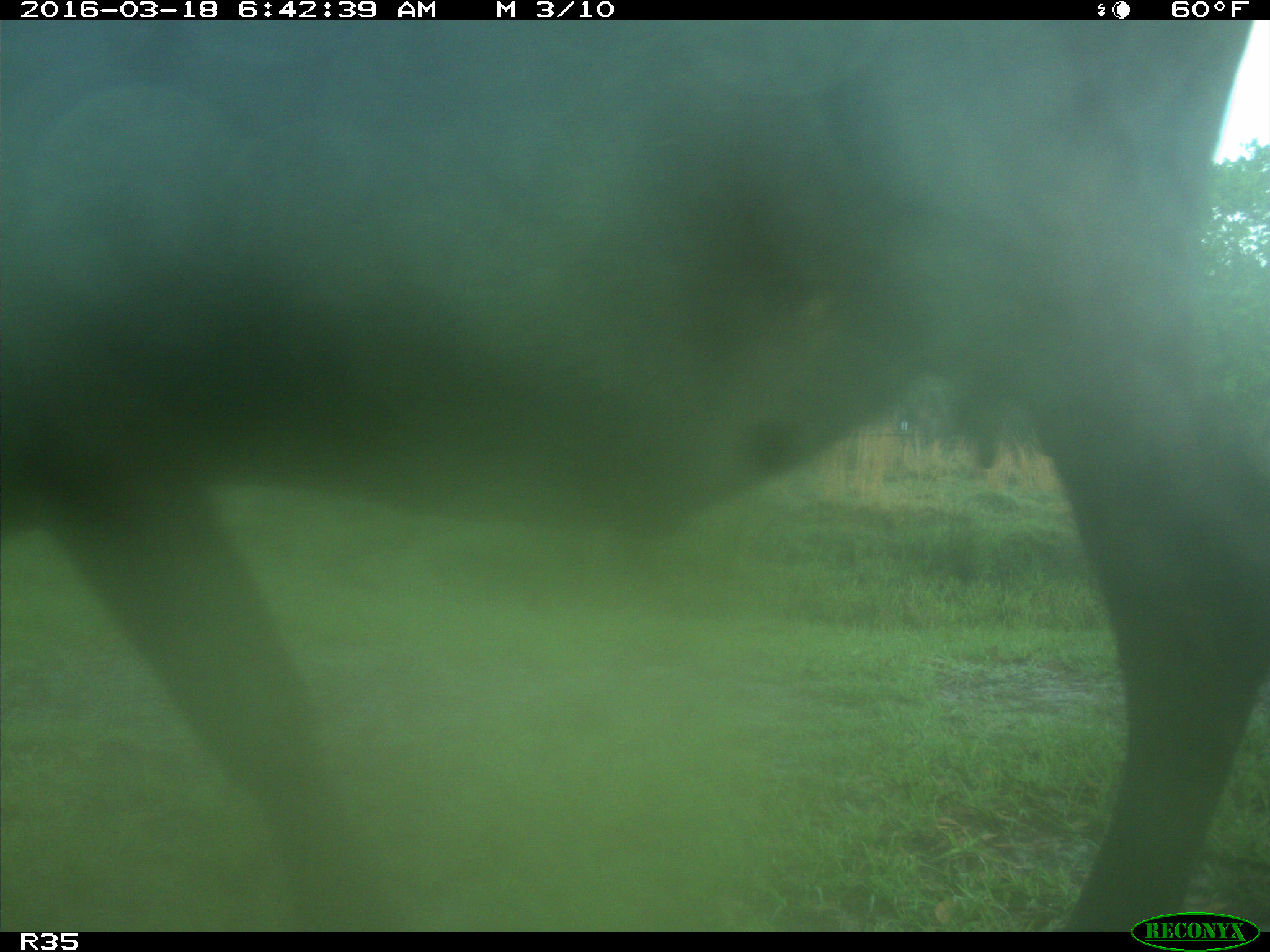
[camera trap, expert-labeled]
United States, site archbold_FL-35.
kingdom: Animalia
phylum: Chordata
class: Mammalia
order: Artiodactyla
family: Bovidae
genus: Bos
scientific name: Bos taurus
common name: domestic cow